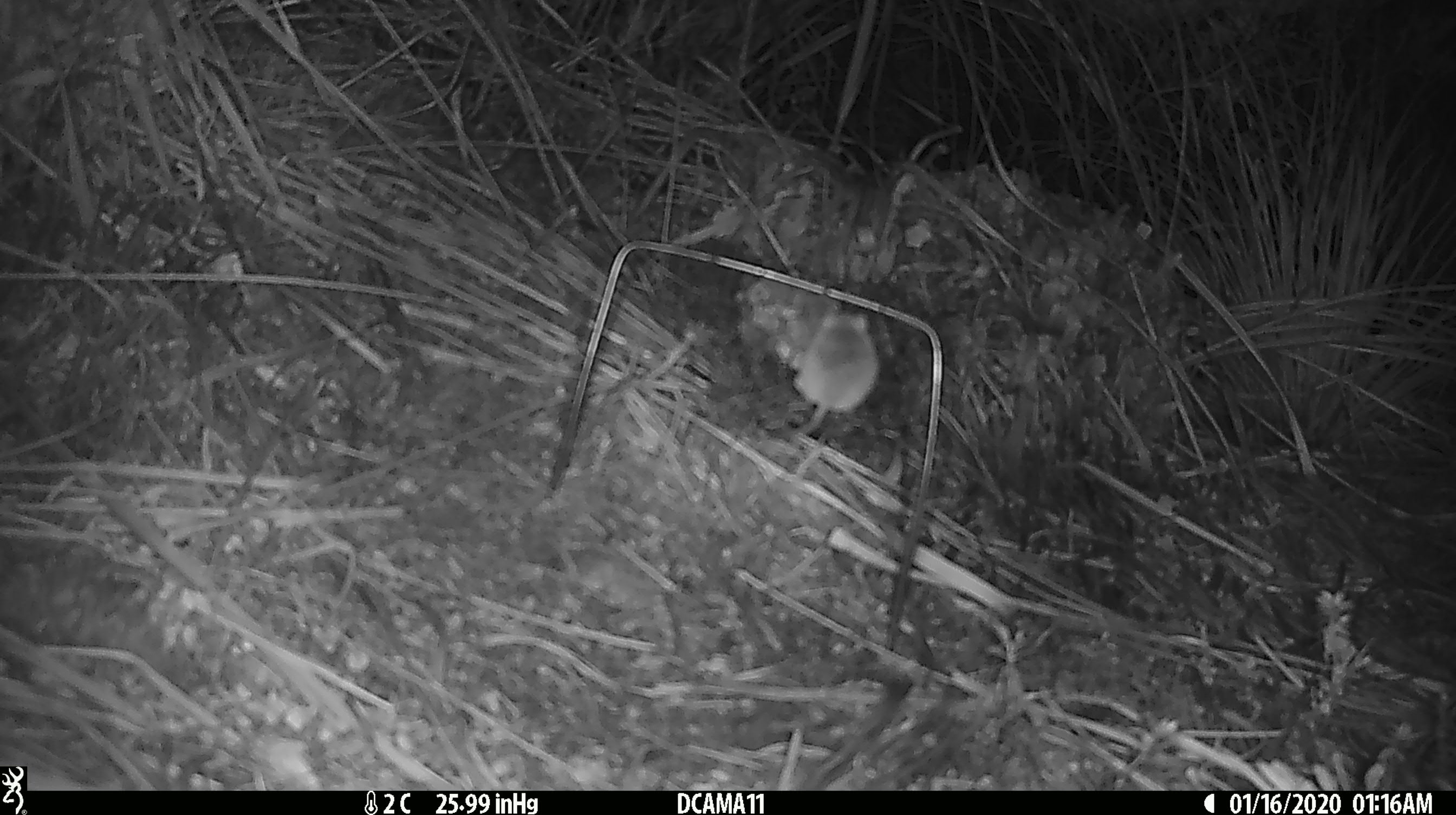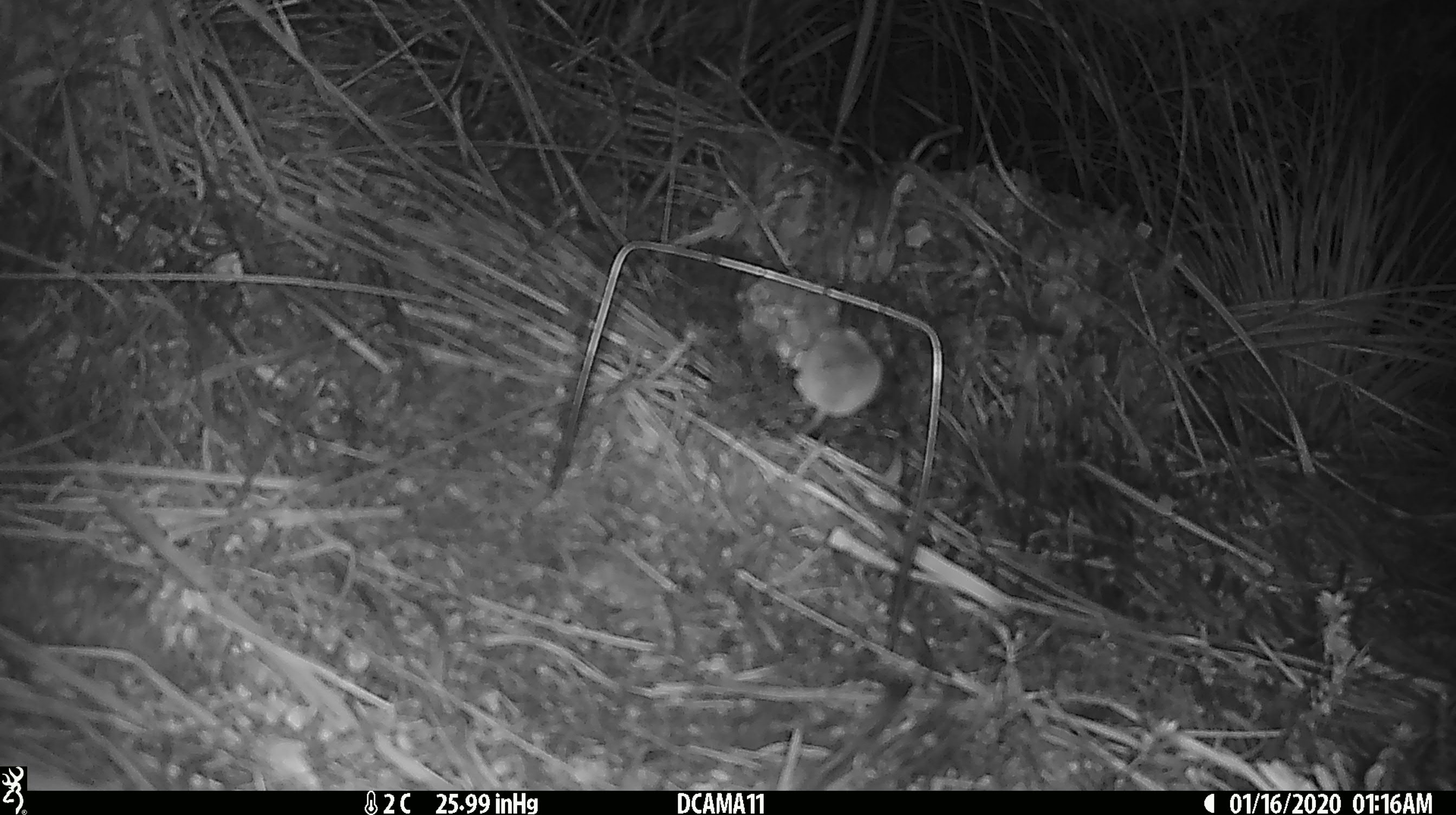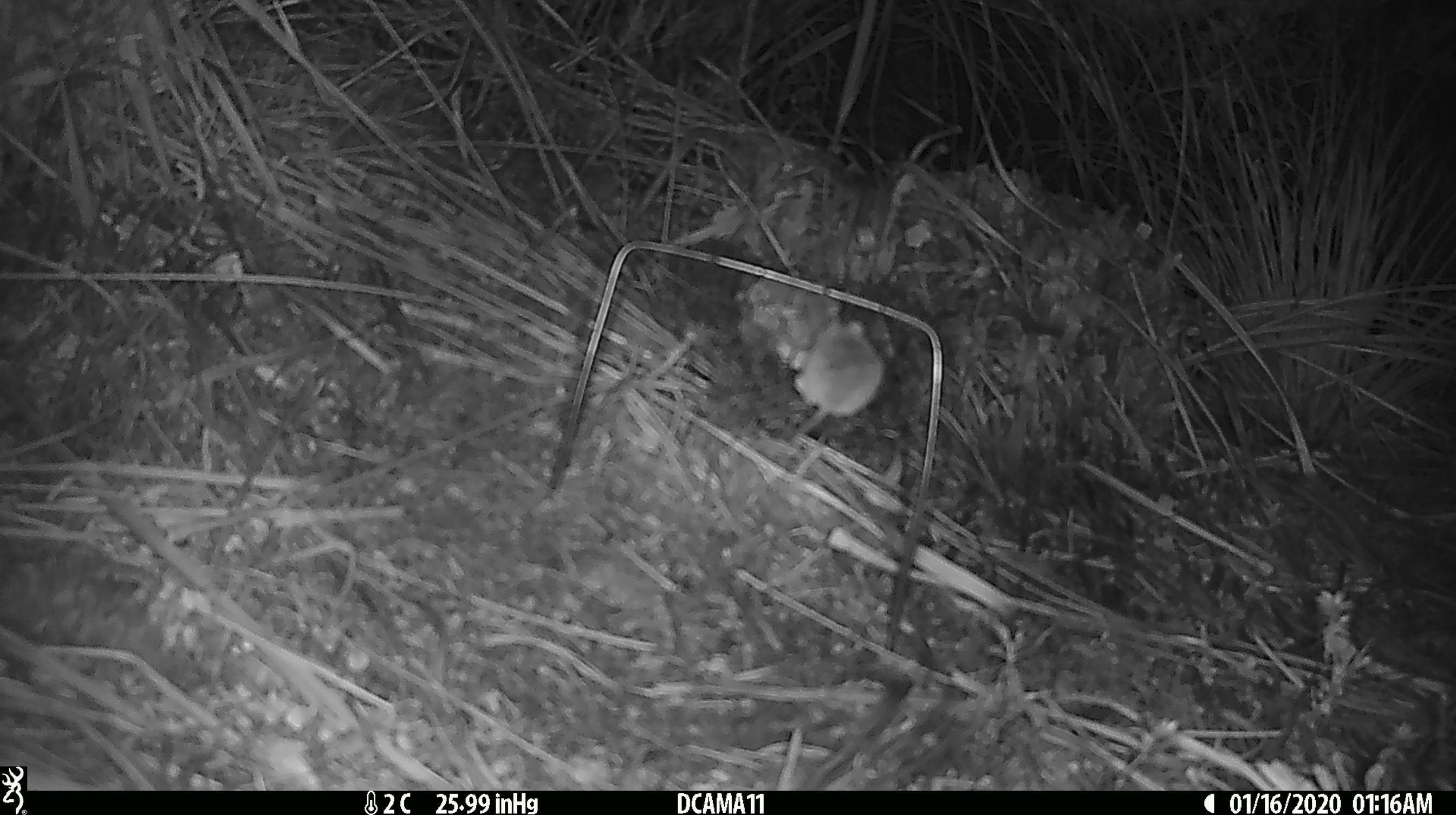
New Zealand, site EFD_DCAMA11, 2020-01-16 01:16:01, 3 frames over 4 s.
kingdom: Animalia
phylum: Chordata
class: Mammalia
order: Rodentia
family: Muridae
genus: Mus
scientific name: Mus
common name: mouse